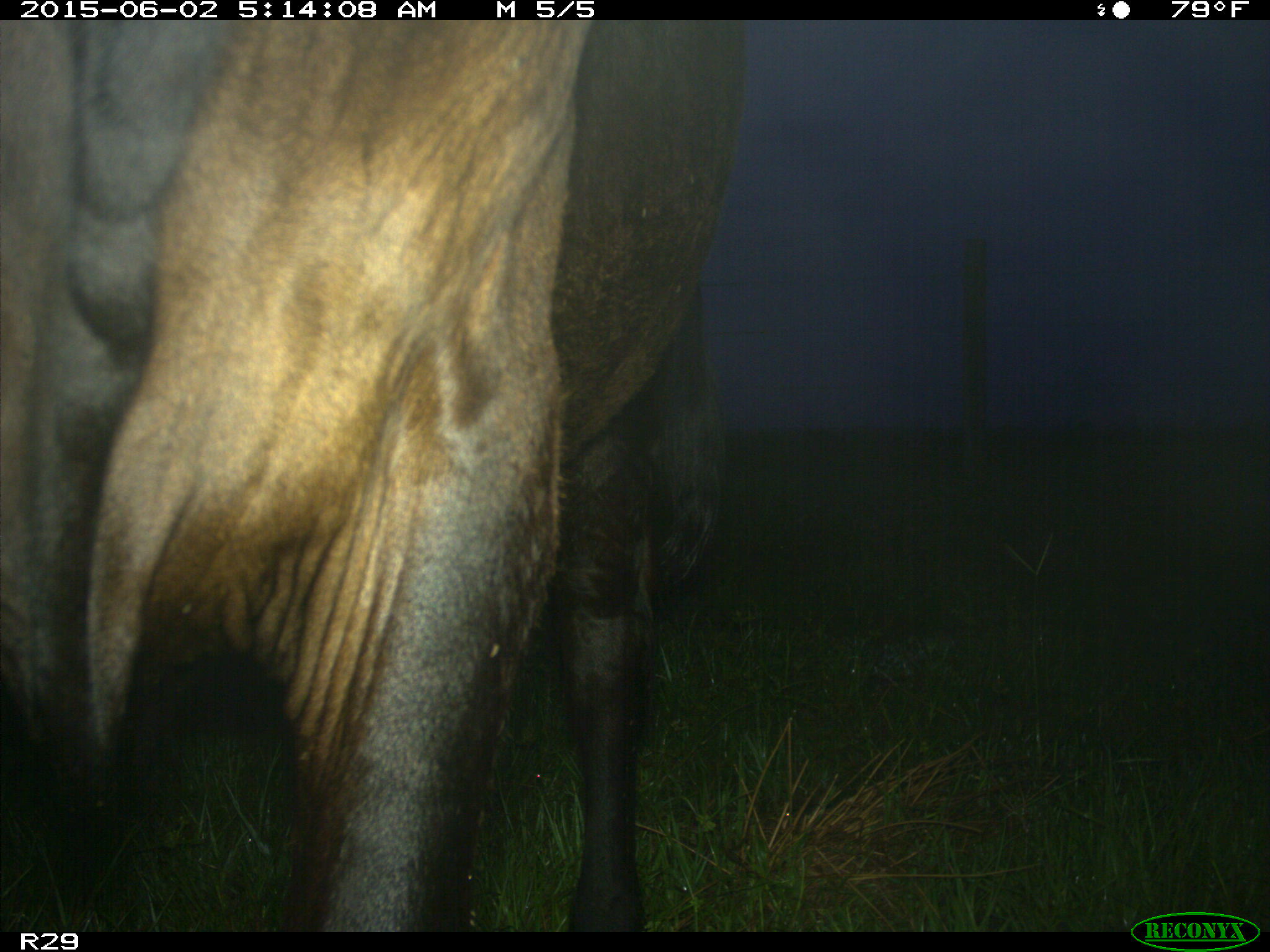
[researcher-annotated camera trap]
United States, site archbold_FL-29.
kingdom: Animalia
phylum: Chordata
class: Mammalia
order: Artiodactyla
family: Bovidae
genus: Bos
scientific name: Bos taurus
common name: domestic cow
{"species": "Bos taurus (domestic cow)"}